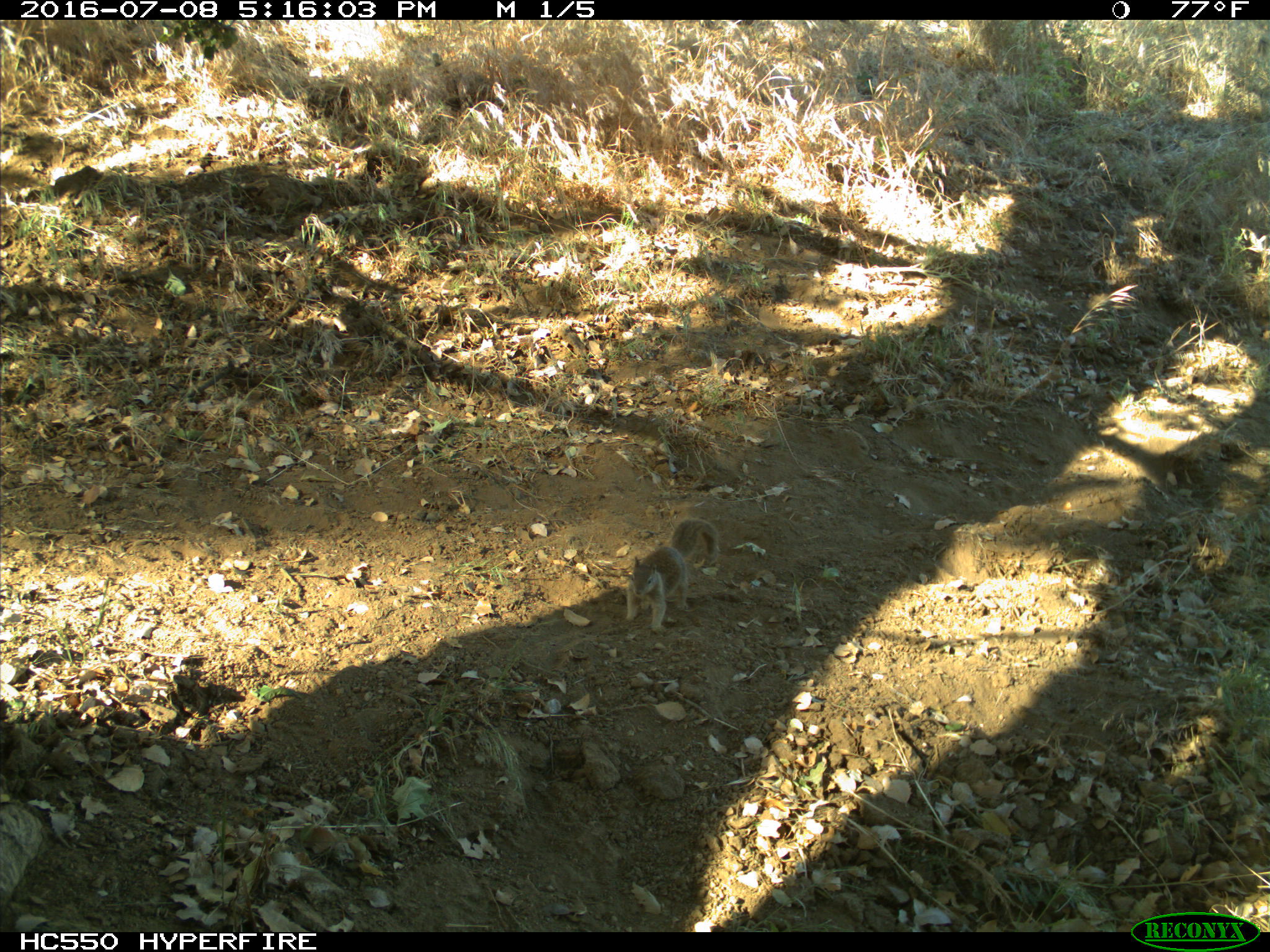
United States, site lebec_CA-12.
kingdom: Animalia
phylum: Chordata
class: Mammalia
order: Rodentia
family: Sciuridae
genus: Otospermophilus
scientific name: Otospermophilus beecheyi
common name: california ground squirrel